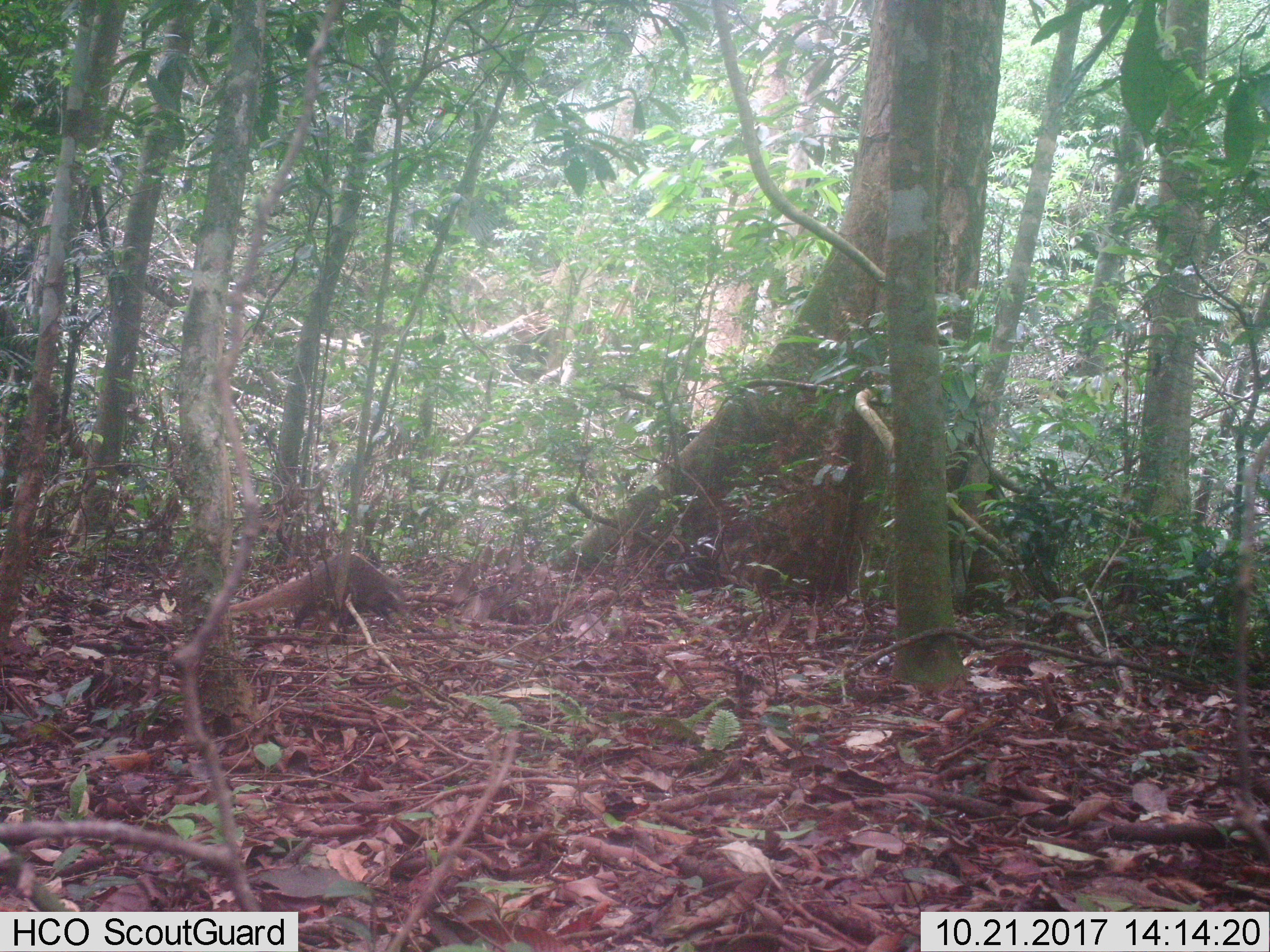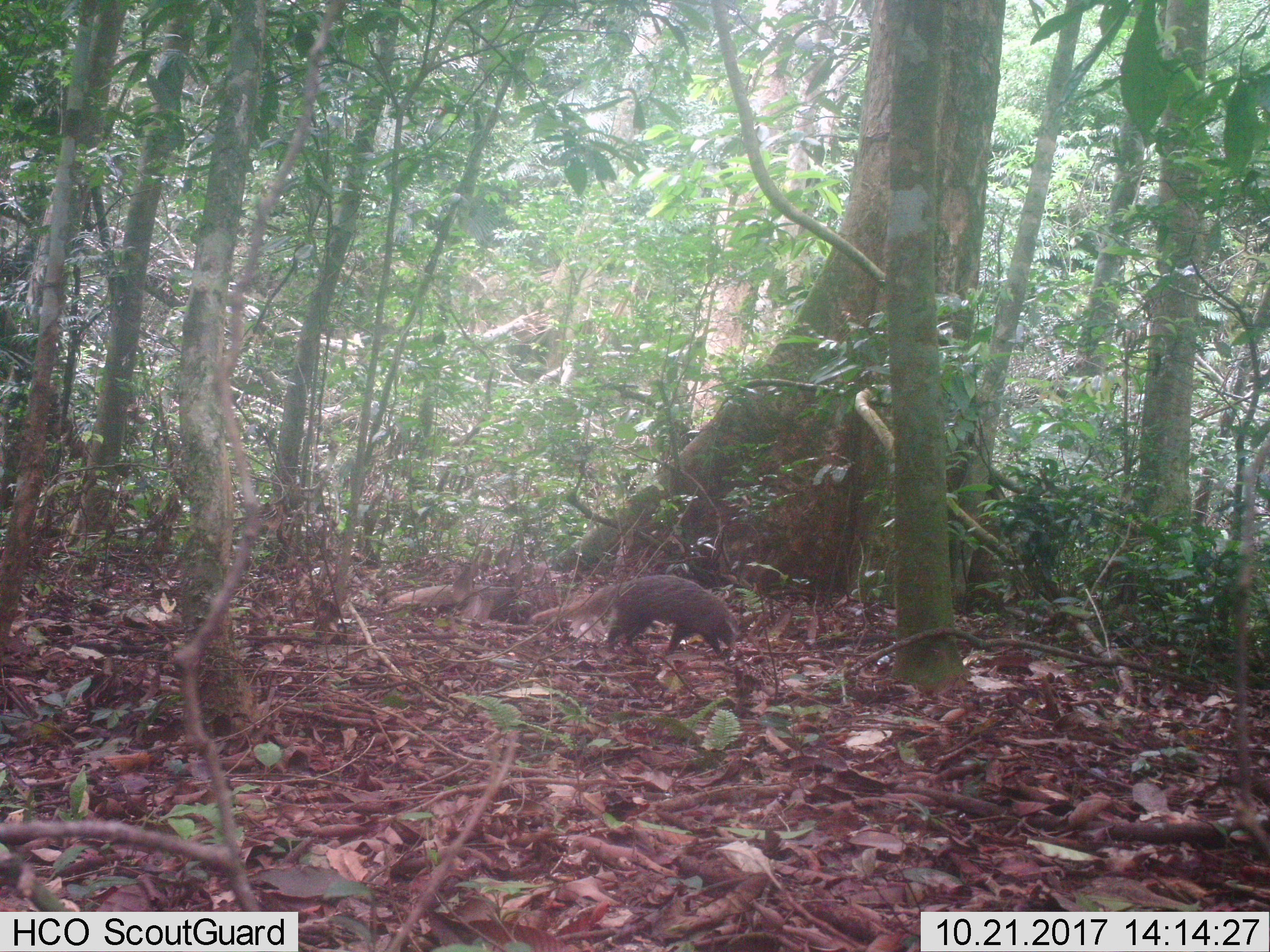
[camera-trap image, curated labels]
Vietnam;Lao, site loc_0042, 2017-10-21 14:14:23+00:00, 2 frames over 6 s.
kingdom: Animalia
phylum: Chordata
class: Mammalia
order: Carnivora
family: Herpestidae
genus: Urva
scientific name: Urva urva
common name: crab-eating mongoose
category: crab eating mongoose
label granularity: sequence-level